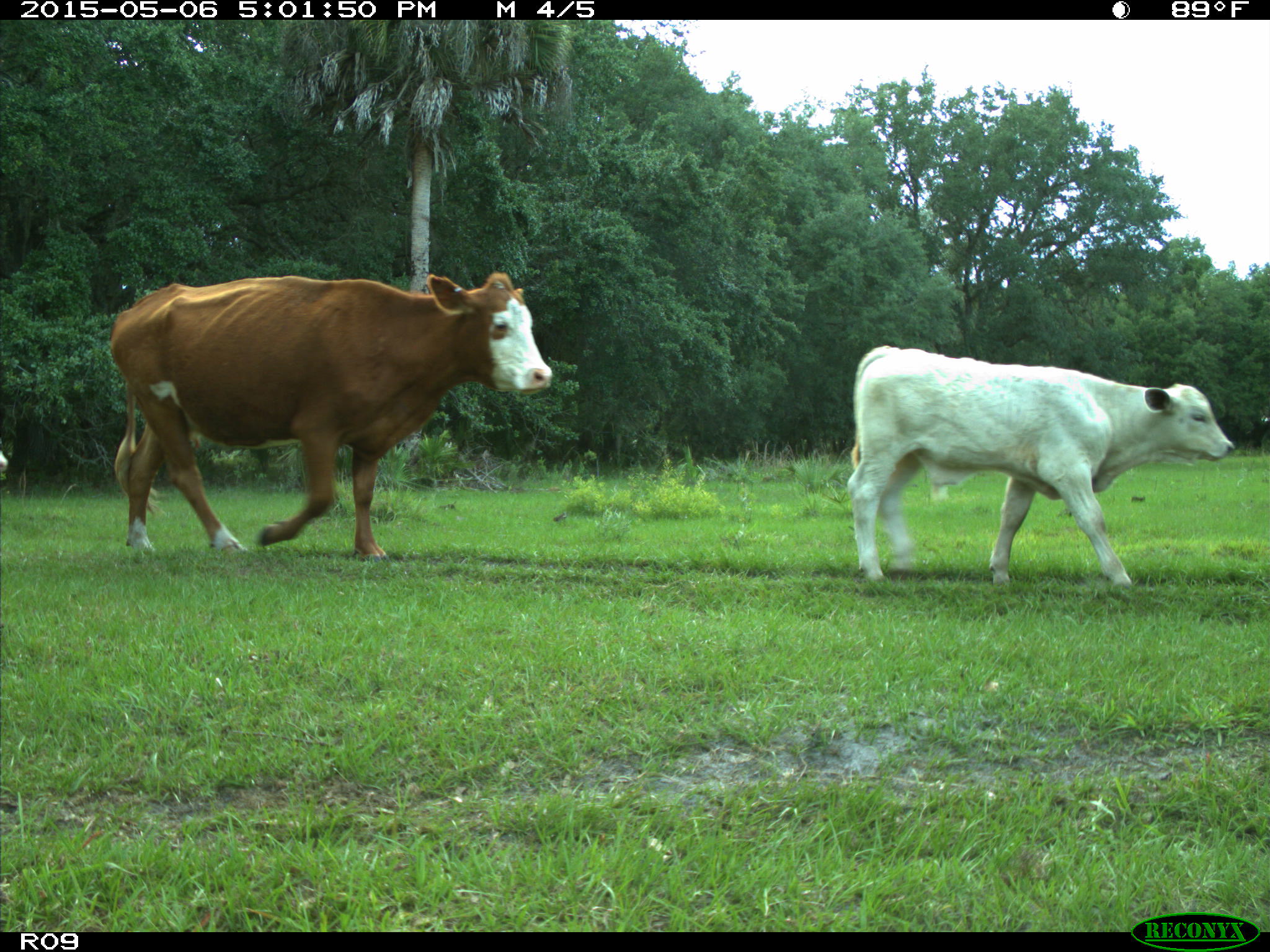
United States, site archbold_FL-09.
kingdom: Animalia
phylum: Chordata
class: Mammalia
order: Artiodactyla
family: Bovidae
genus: Bos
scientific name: Bos taurus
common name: domestic cow